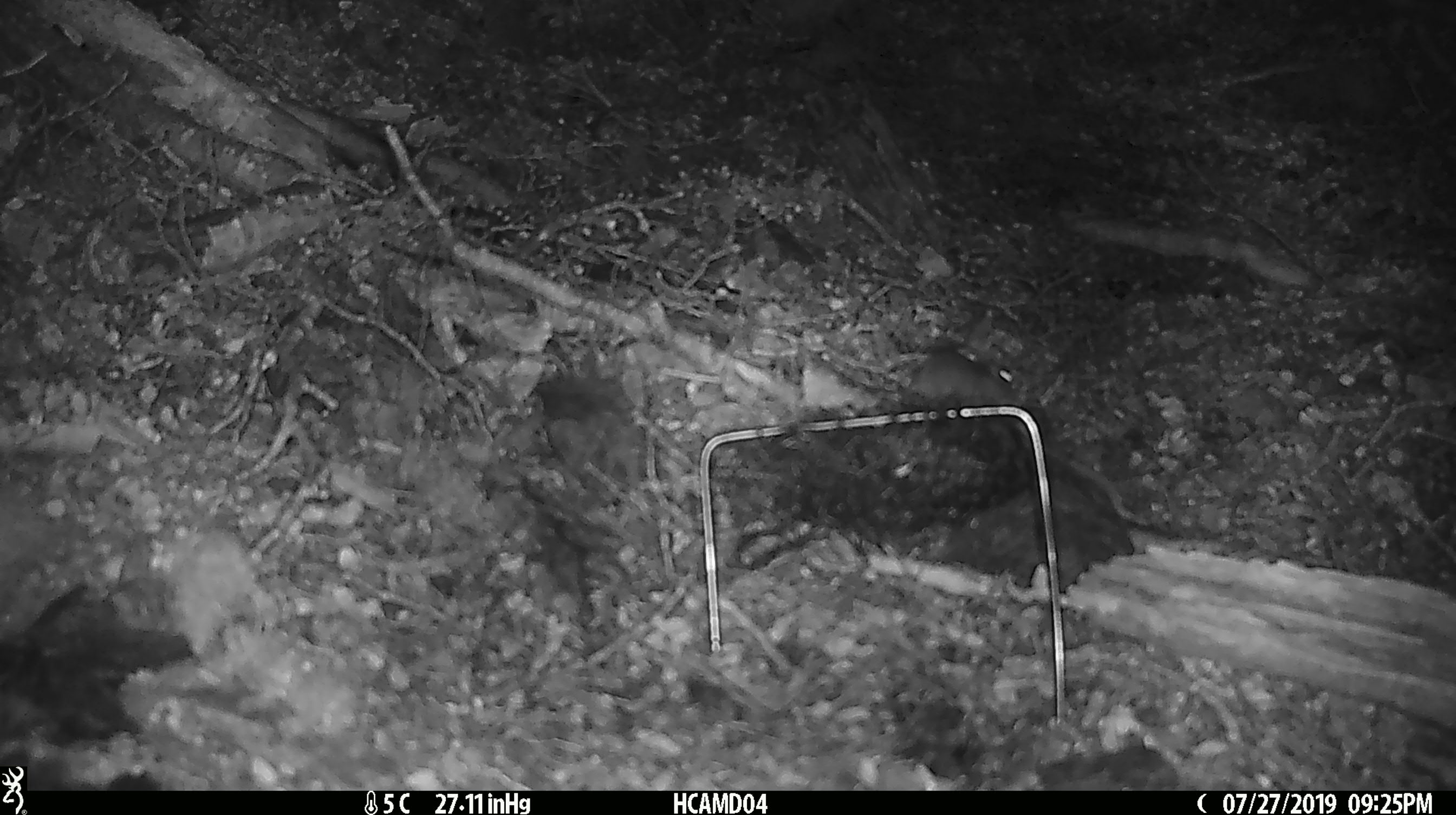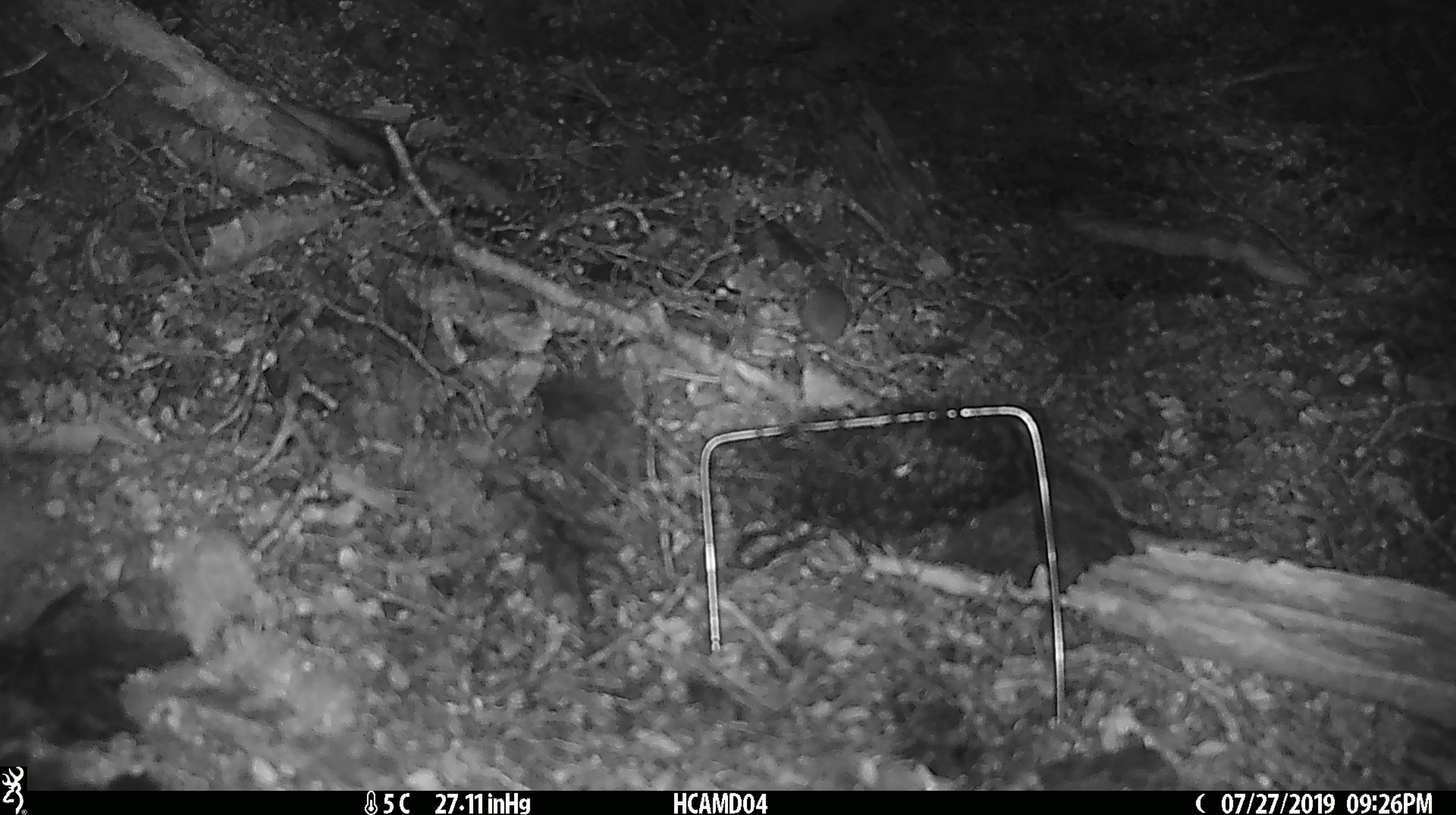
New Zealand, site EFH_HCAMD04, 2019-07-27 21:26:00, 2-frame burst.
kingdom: Animalia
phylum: Chordata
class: Mammalia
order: Rodentia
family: Muridae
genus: Mus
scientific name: Mus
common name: mouse